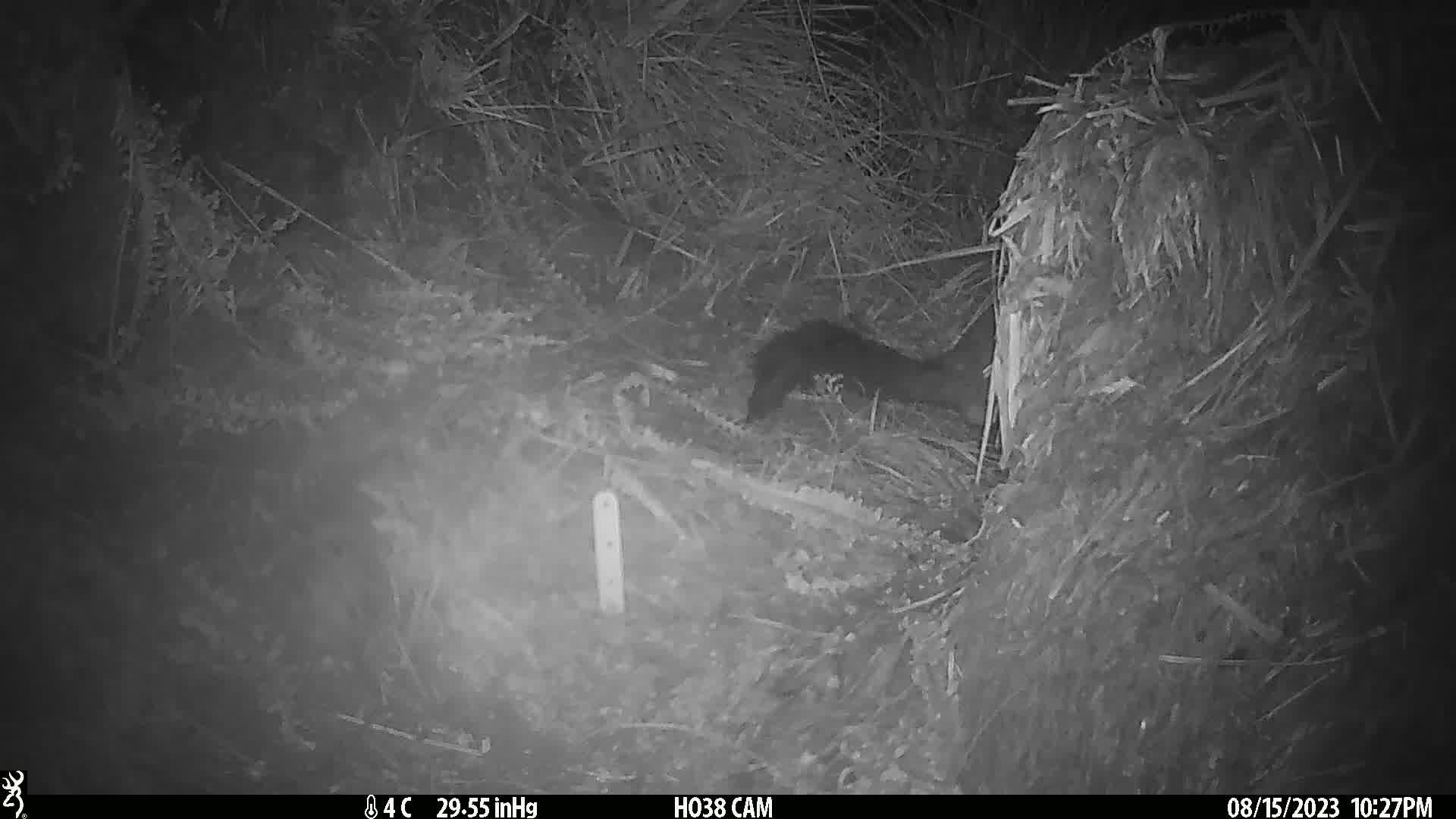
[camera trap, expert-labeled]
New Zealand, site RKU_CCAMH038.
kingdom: Animalia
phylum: Chordata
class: Mammalia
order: Diprotodontia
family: Phalangeridae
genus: Trichosurus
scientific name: Trichosurus vulpecula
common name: common brushtail possum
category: possum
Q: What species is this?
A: Possum (common brushtail possum) (Trichosurus vulpecula).